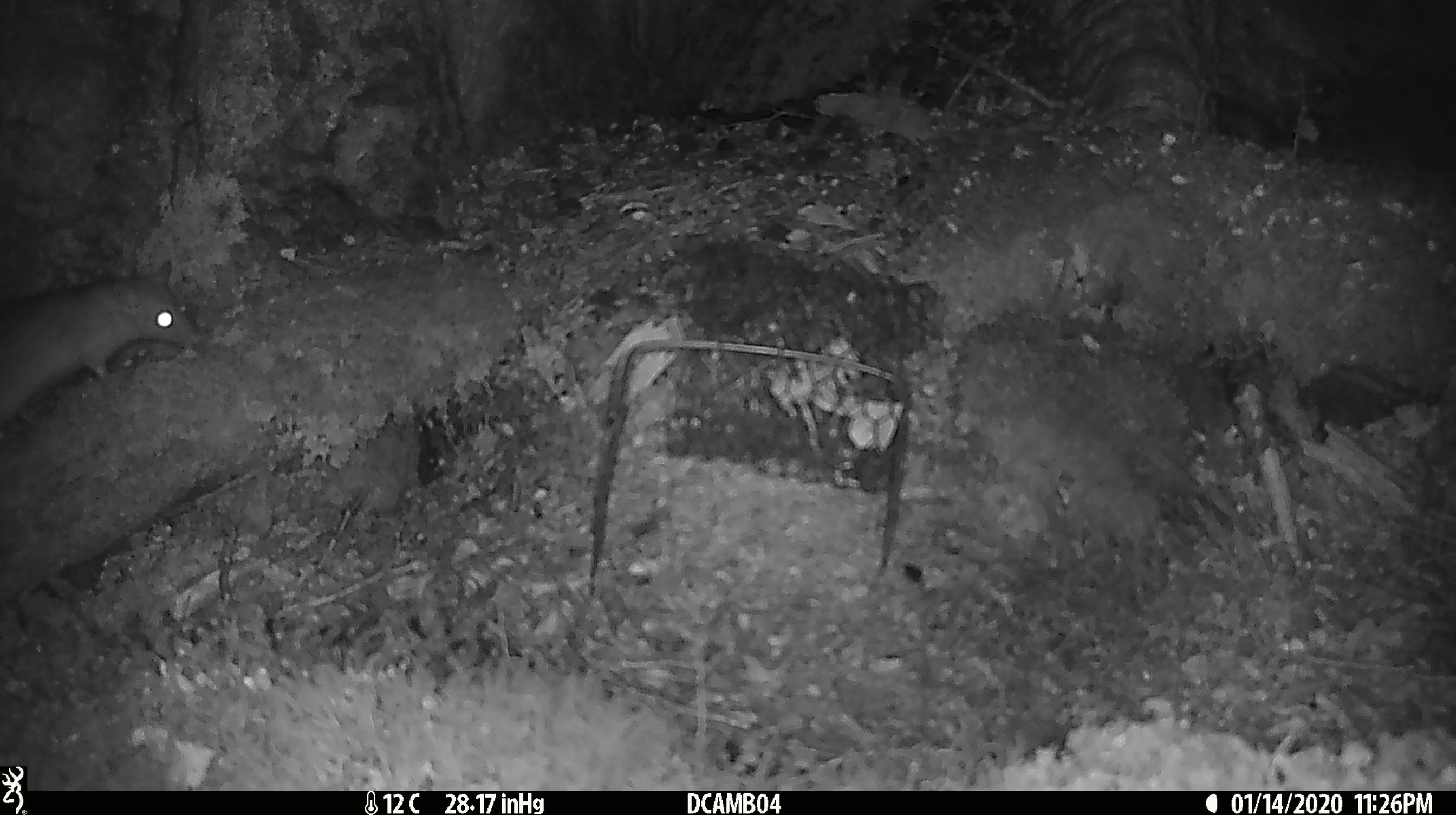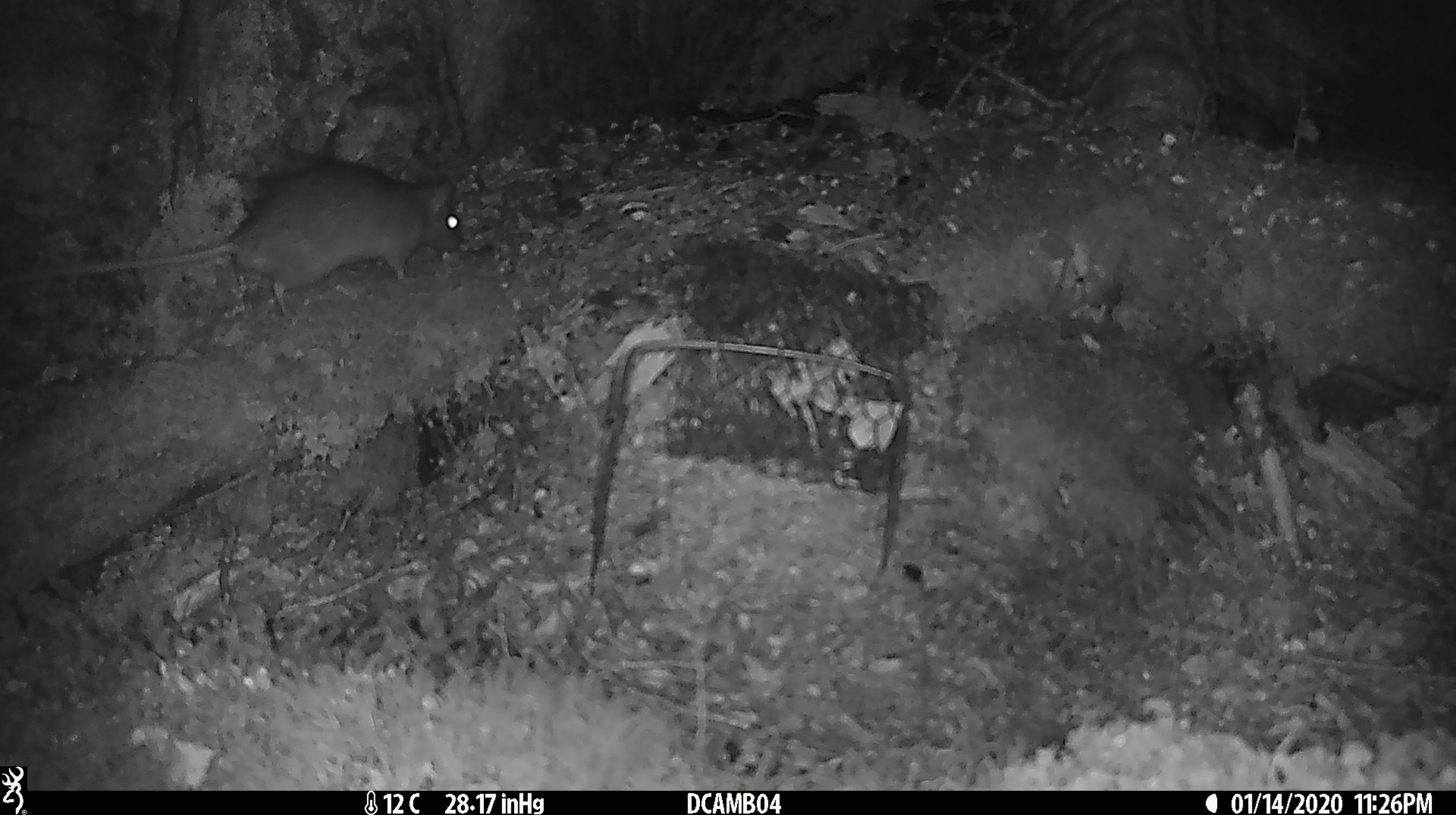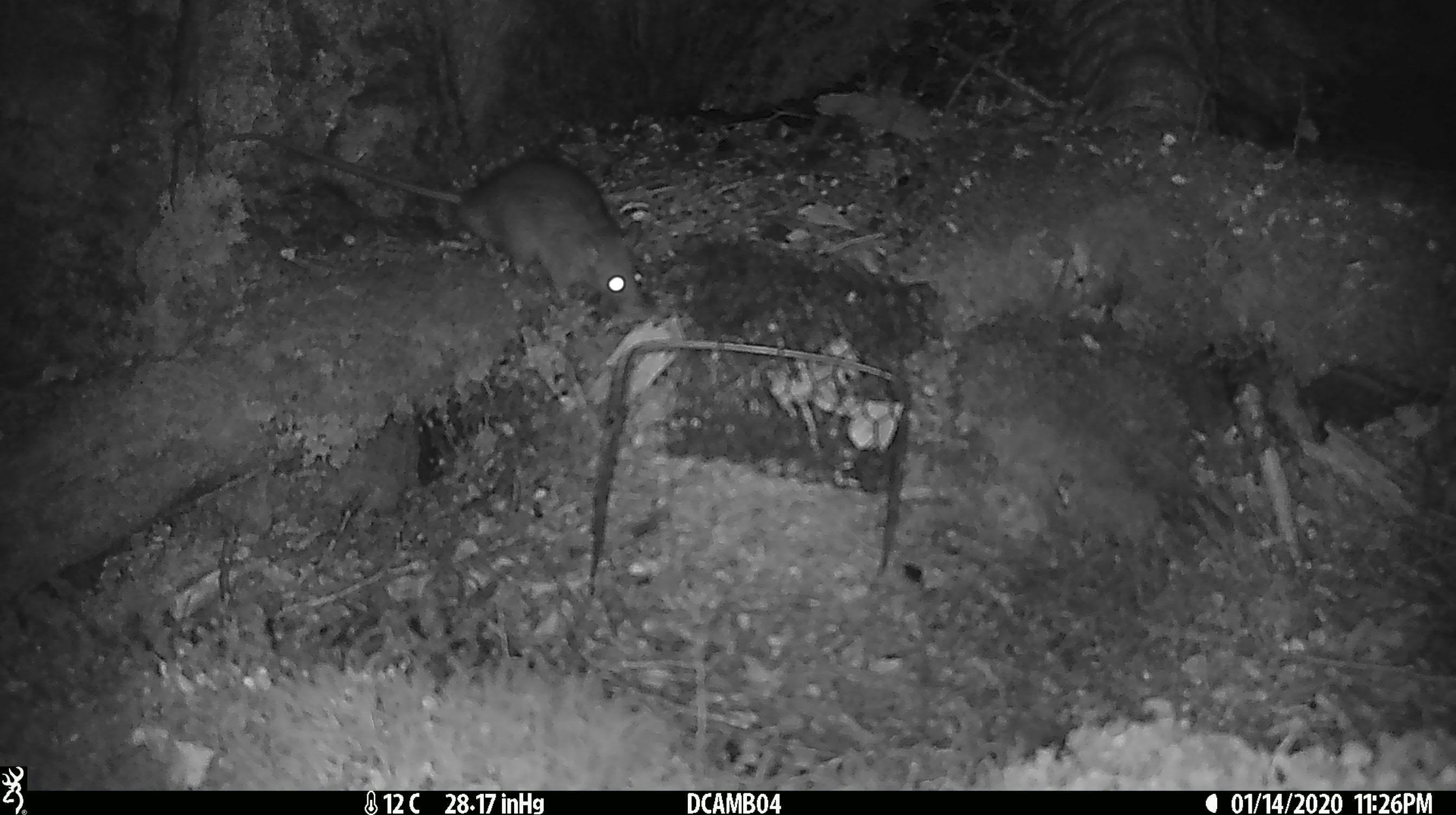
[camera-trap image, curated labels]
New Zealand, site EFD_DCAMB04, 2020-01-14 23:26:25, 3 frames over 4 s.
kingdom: Animalia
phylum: Chordata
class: Mammalia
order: Rodentia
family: Muridae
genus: Rattus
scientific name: Rattus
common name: rat